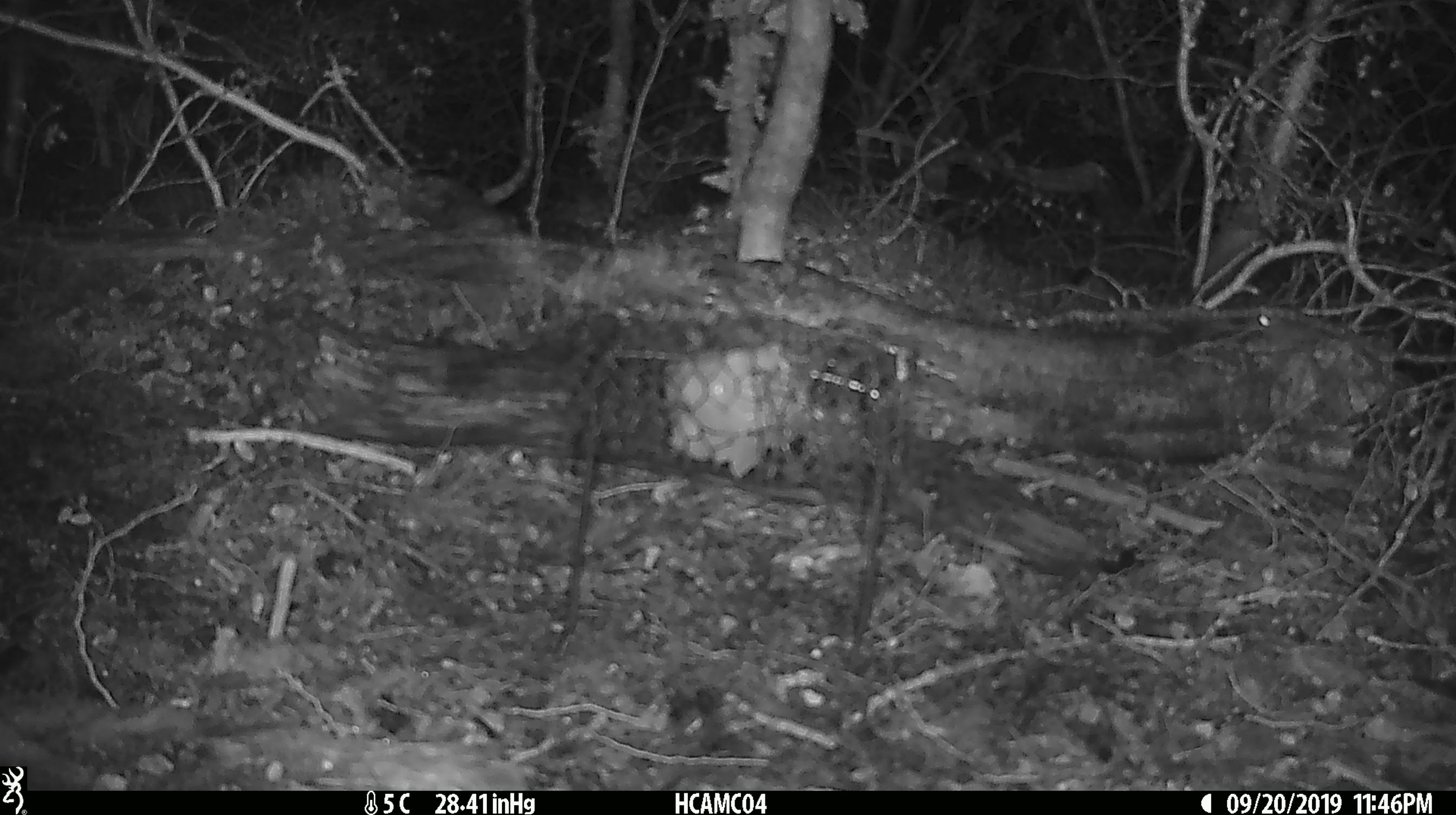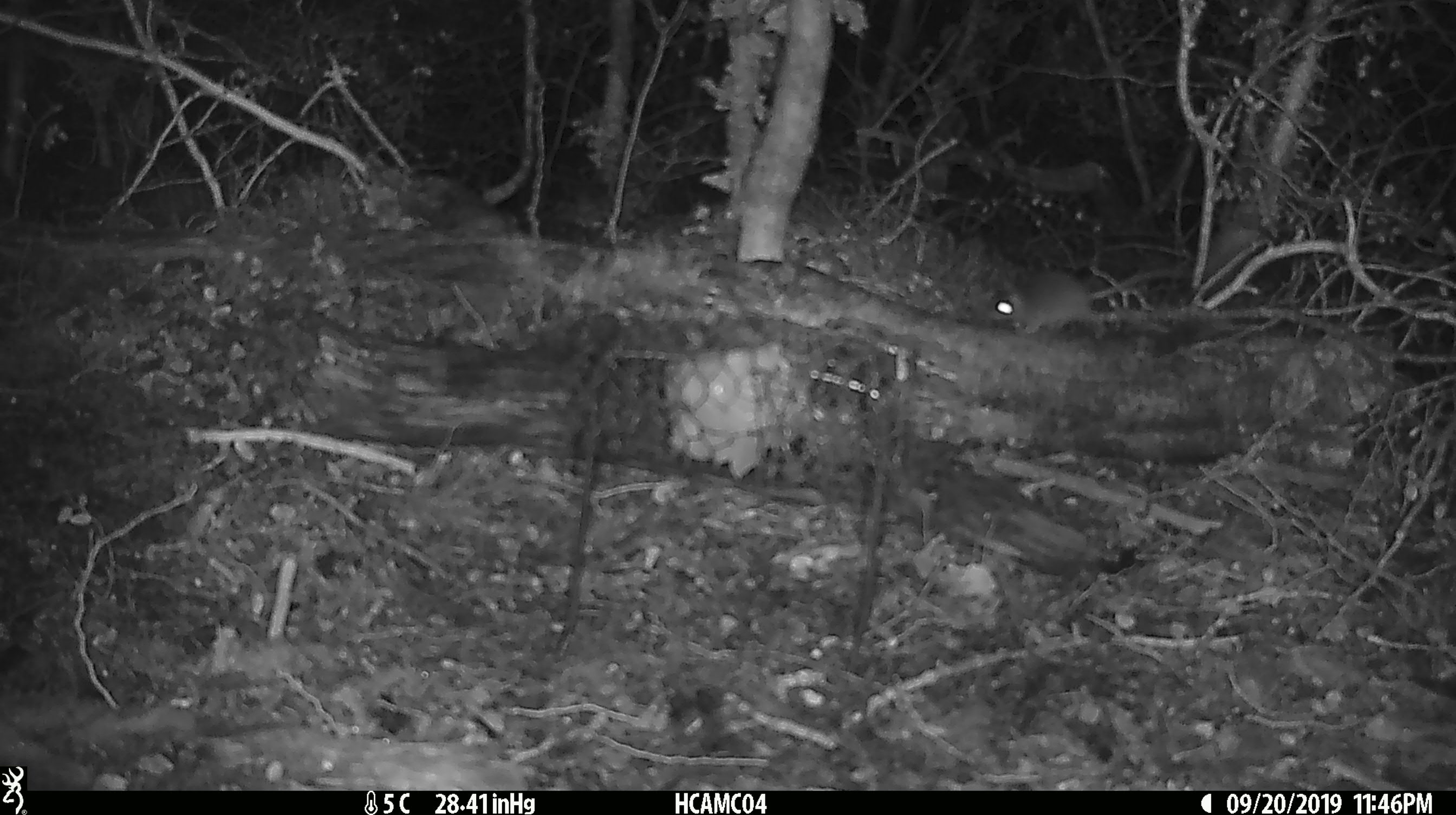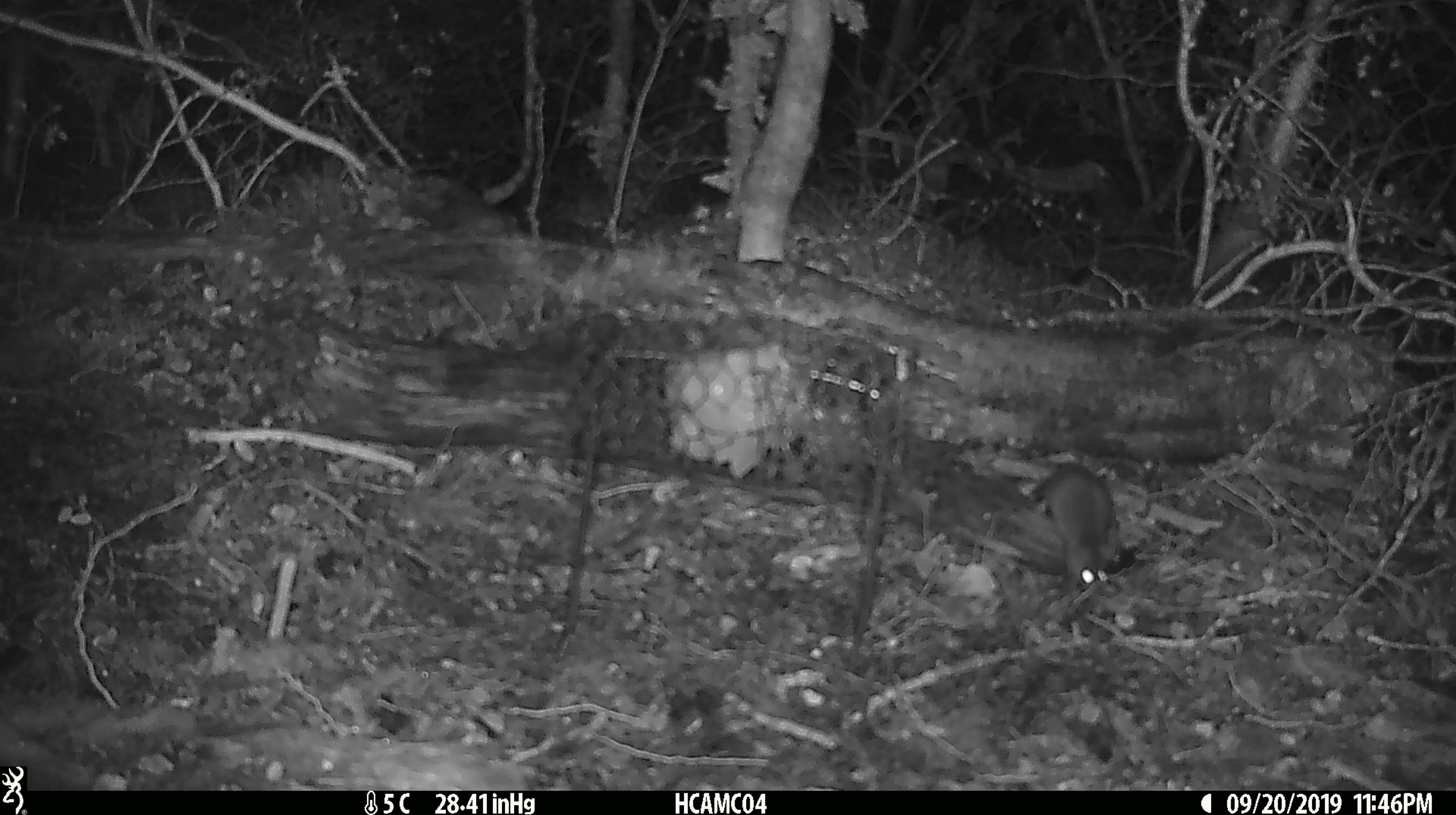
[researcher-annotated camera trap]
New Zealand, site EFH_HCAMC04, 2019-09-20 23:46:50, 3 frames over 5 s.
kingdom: Animalia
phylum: Chordata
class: Mammalia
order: Rodentia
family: Muridae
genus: Mus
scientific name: Mus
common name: mouse